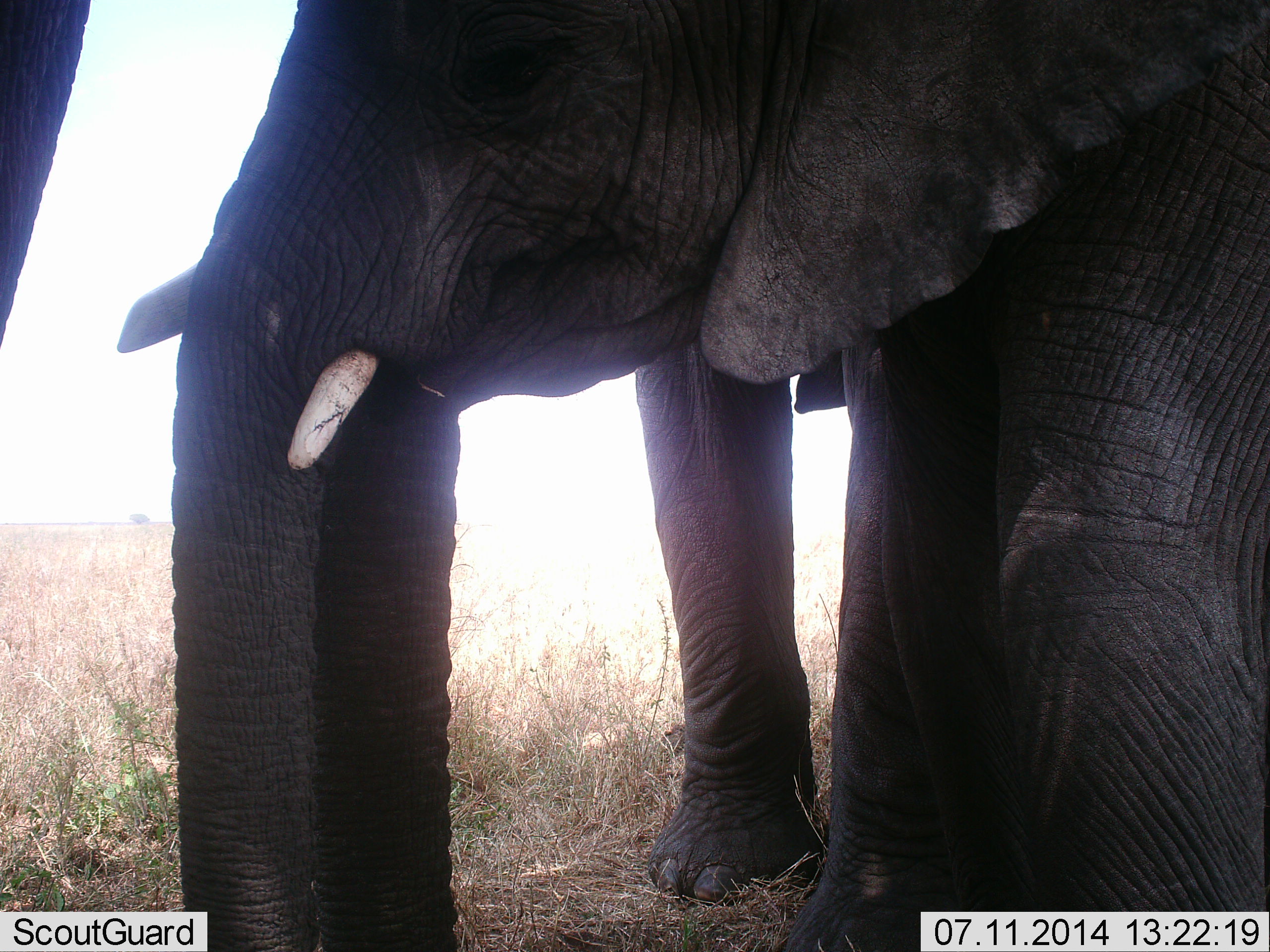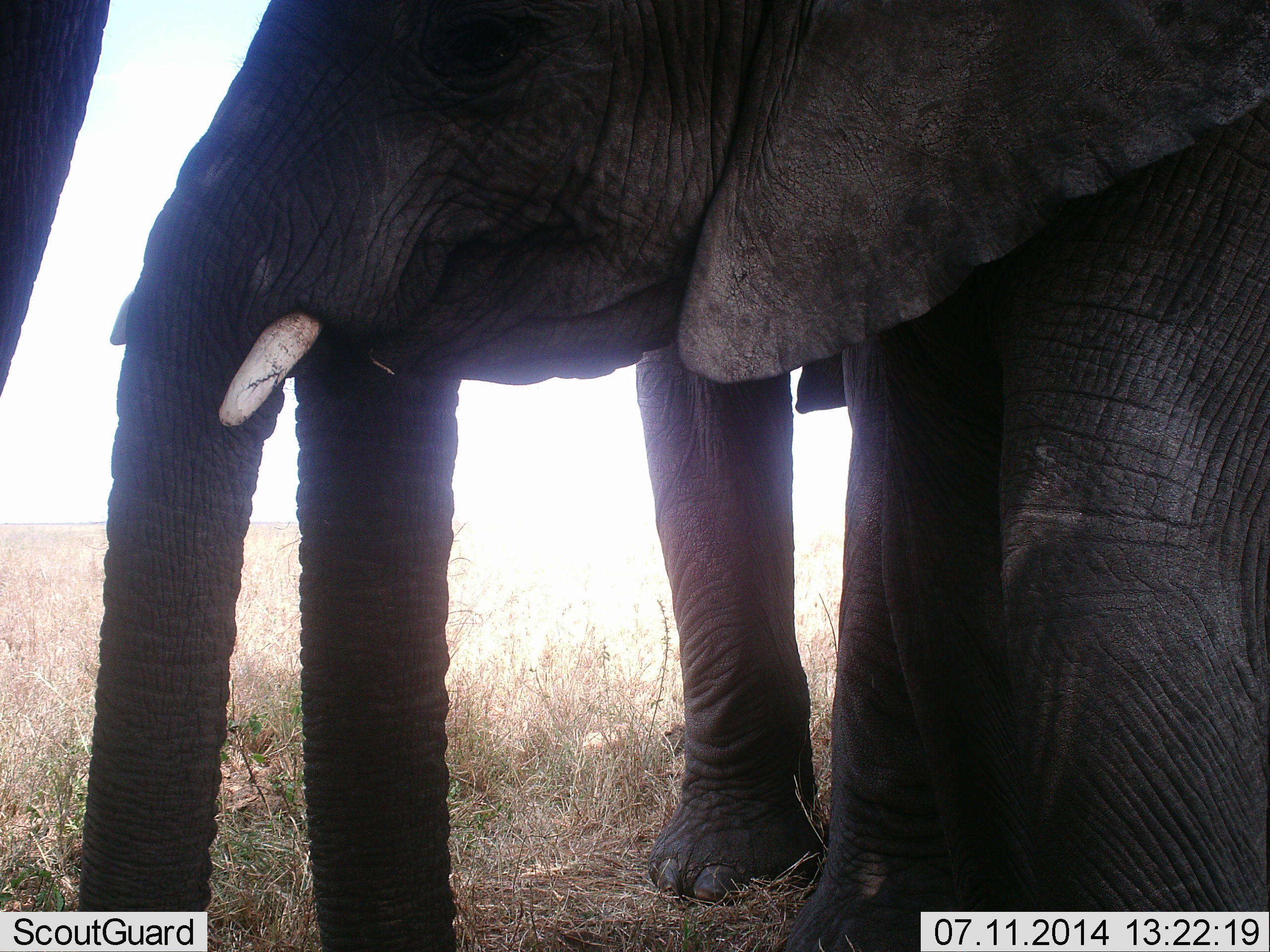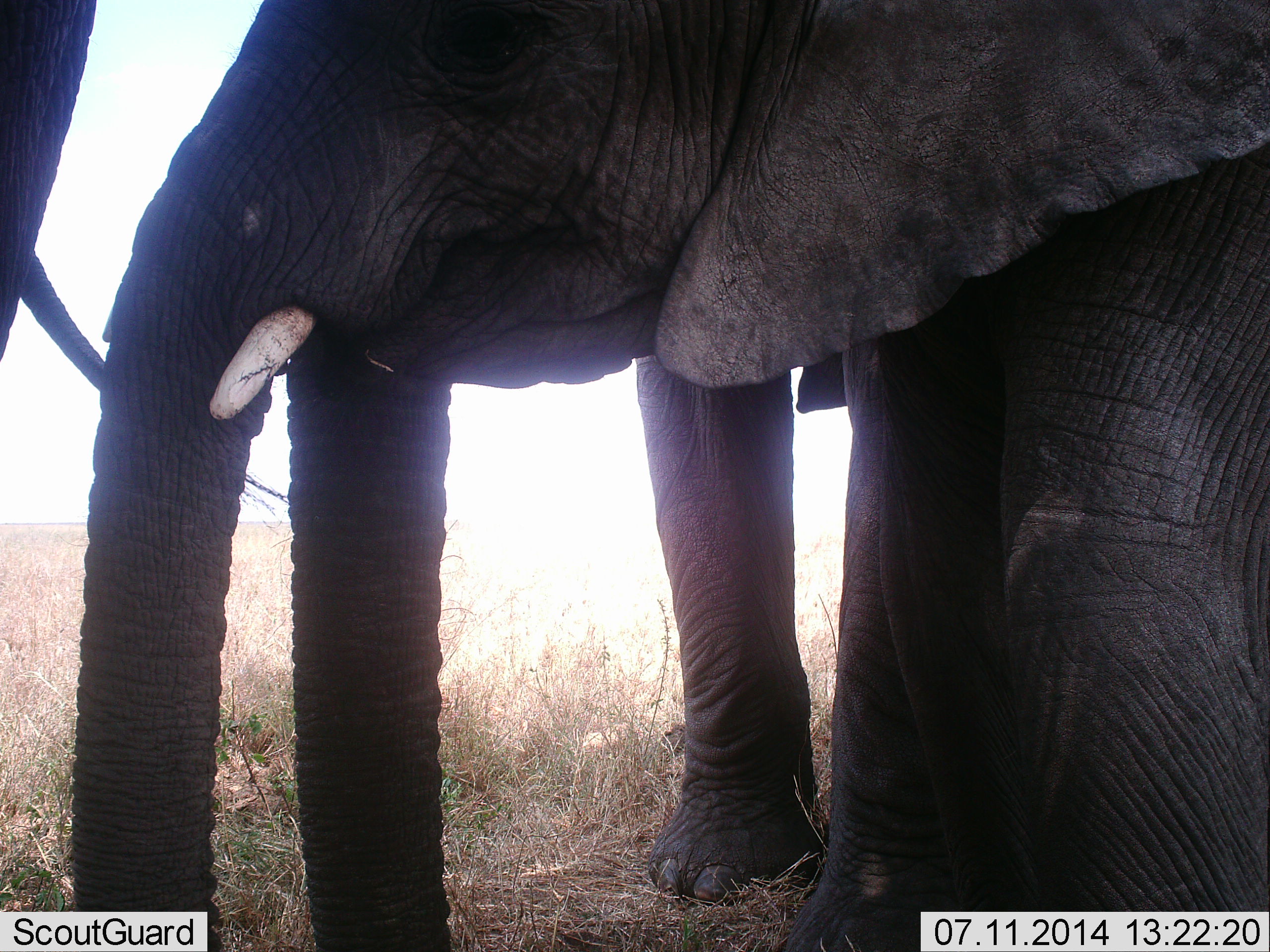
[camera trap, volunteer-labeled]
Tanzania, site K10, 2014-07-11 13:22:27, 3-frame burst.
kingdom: Animalia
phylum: Chordata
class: Mammalia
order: Proboscidea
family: Elephantidae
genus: Loxodonta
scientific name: Loxodonta africana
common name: african bush elephant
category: elephant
Elephant (african bush elephant) (Loxodonta africana), count 3. Behavior (volunteer vote fractions): standing 100%, resting 0%, moving 0%, interacting 30%. Young present (vote fraction): 20%. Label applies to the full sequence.